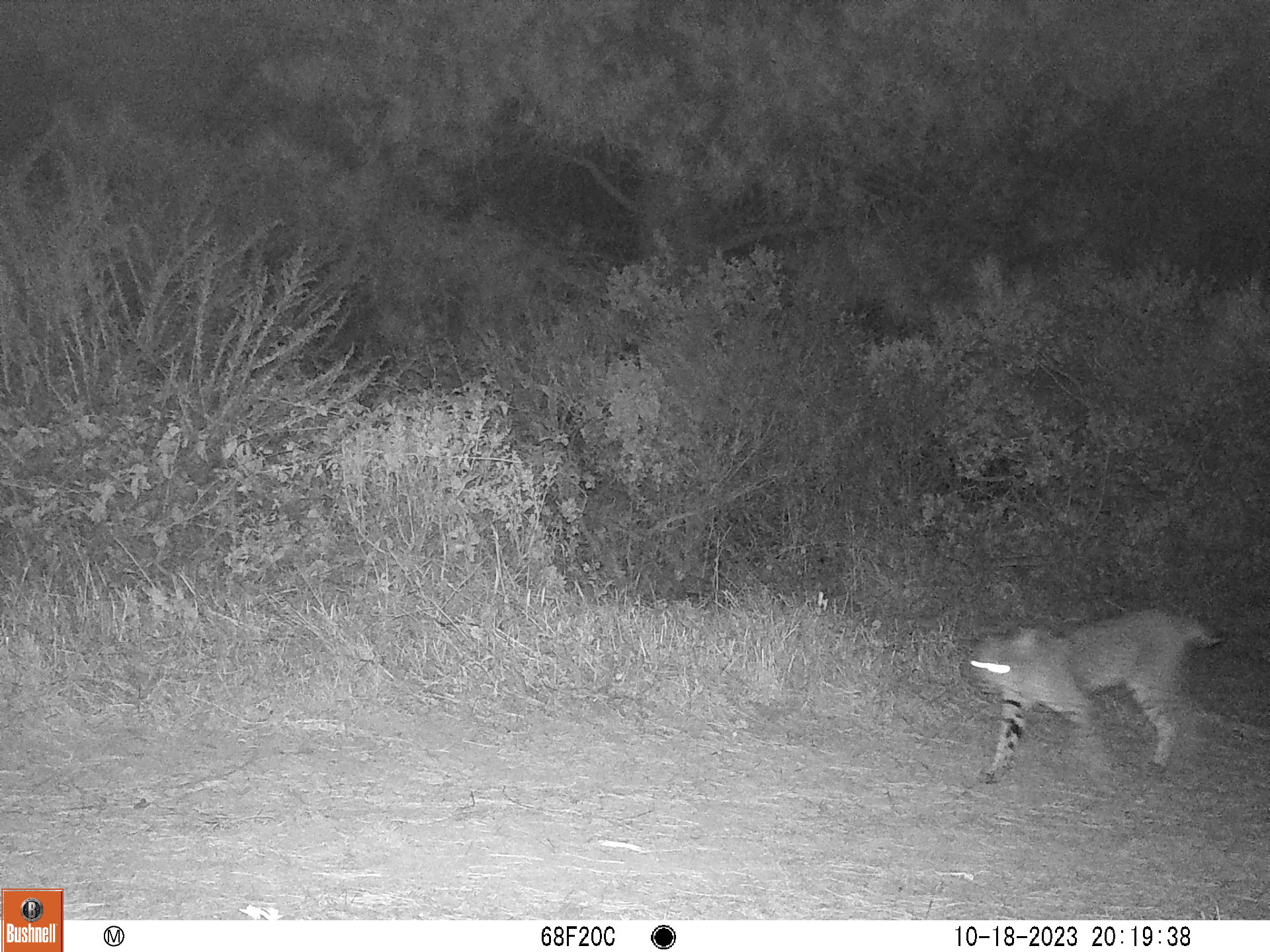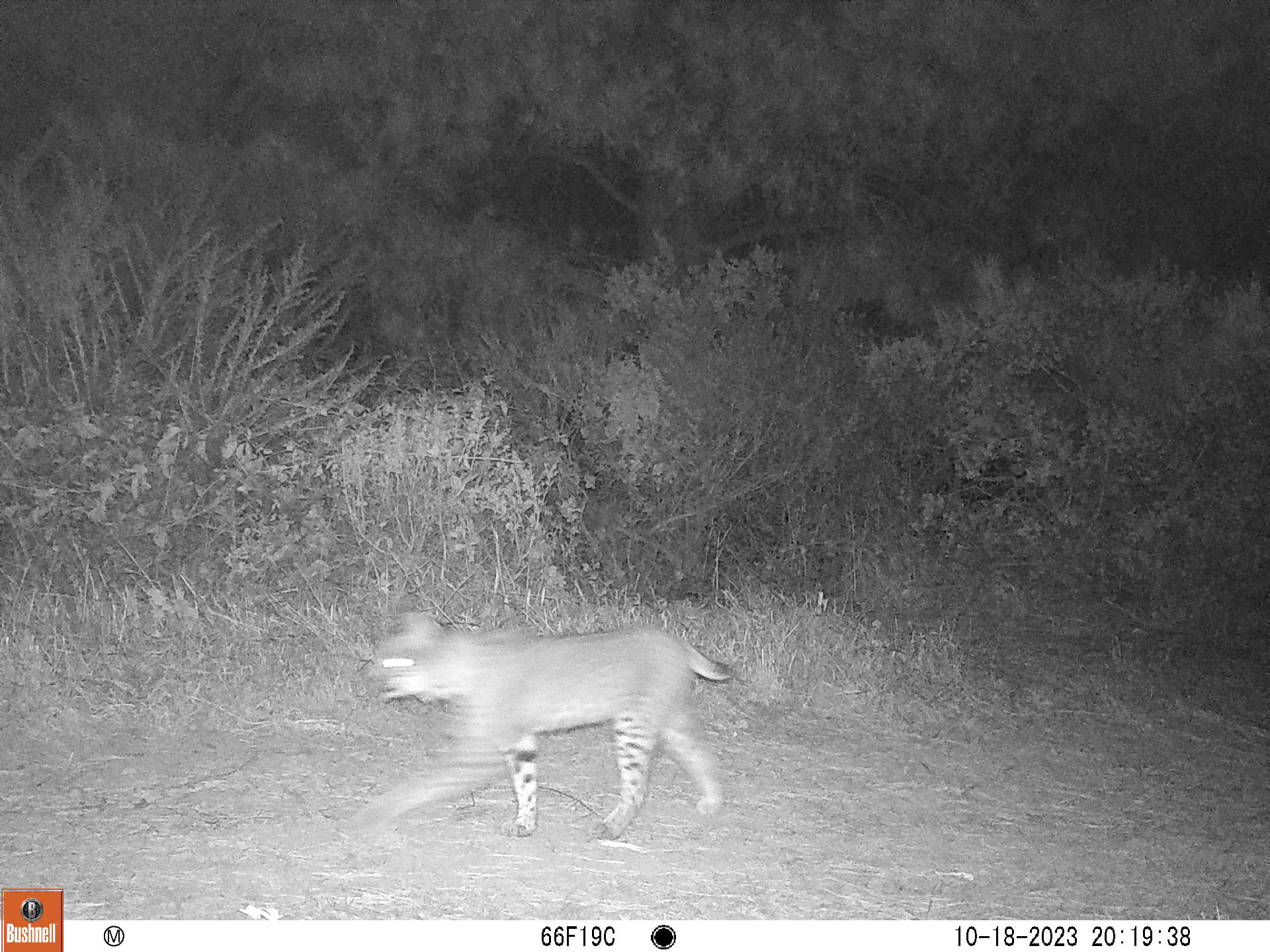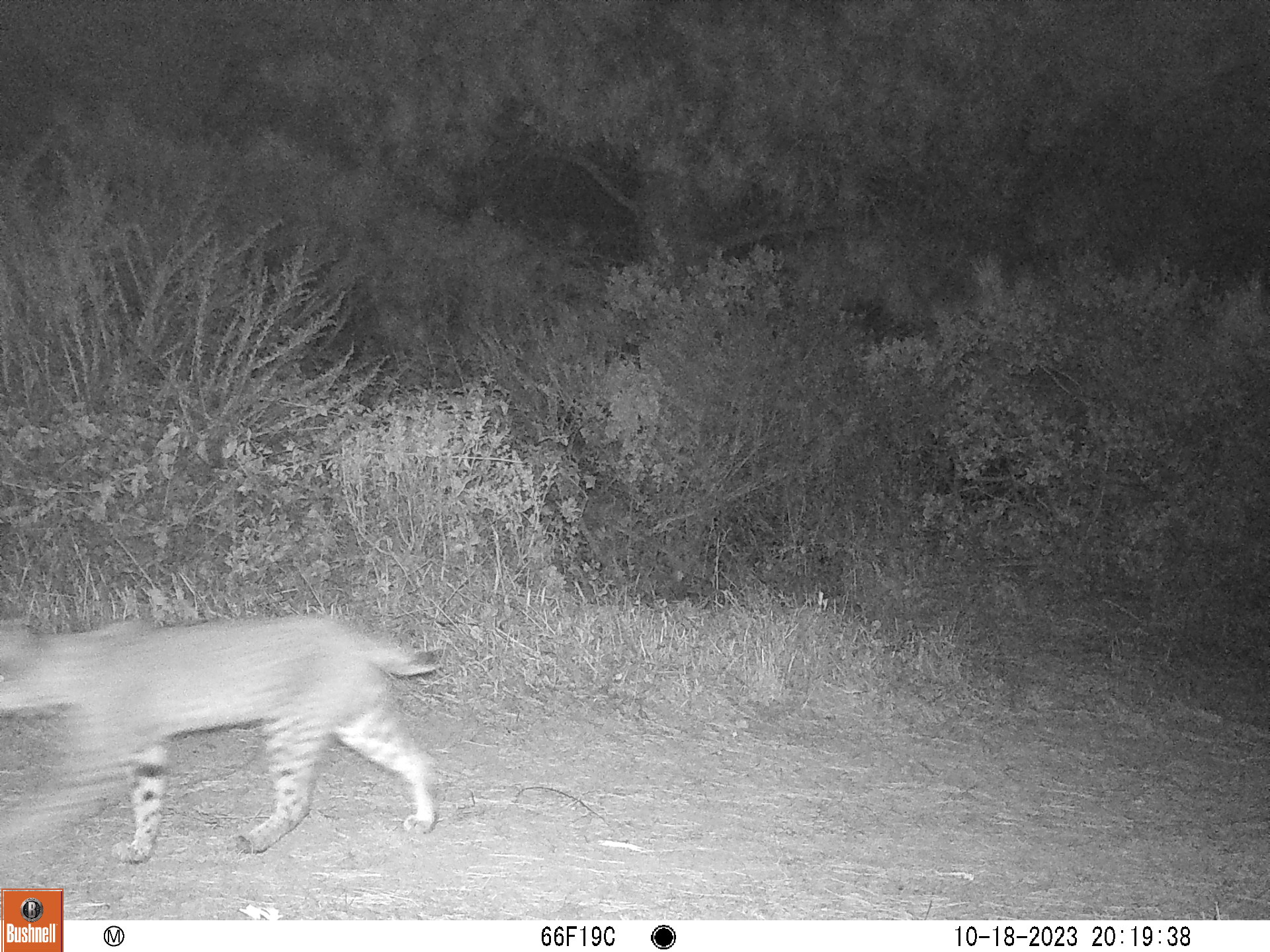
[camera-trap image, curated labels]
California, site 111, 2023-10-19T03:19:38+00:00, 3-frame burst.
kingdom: Animalia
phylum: Chordata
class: Mammalia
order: Carnivora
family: Felidae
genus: Lynx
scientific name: Lynx rufus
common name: bobcat